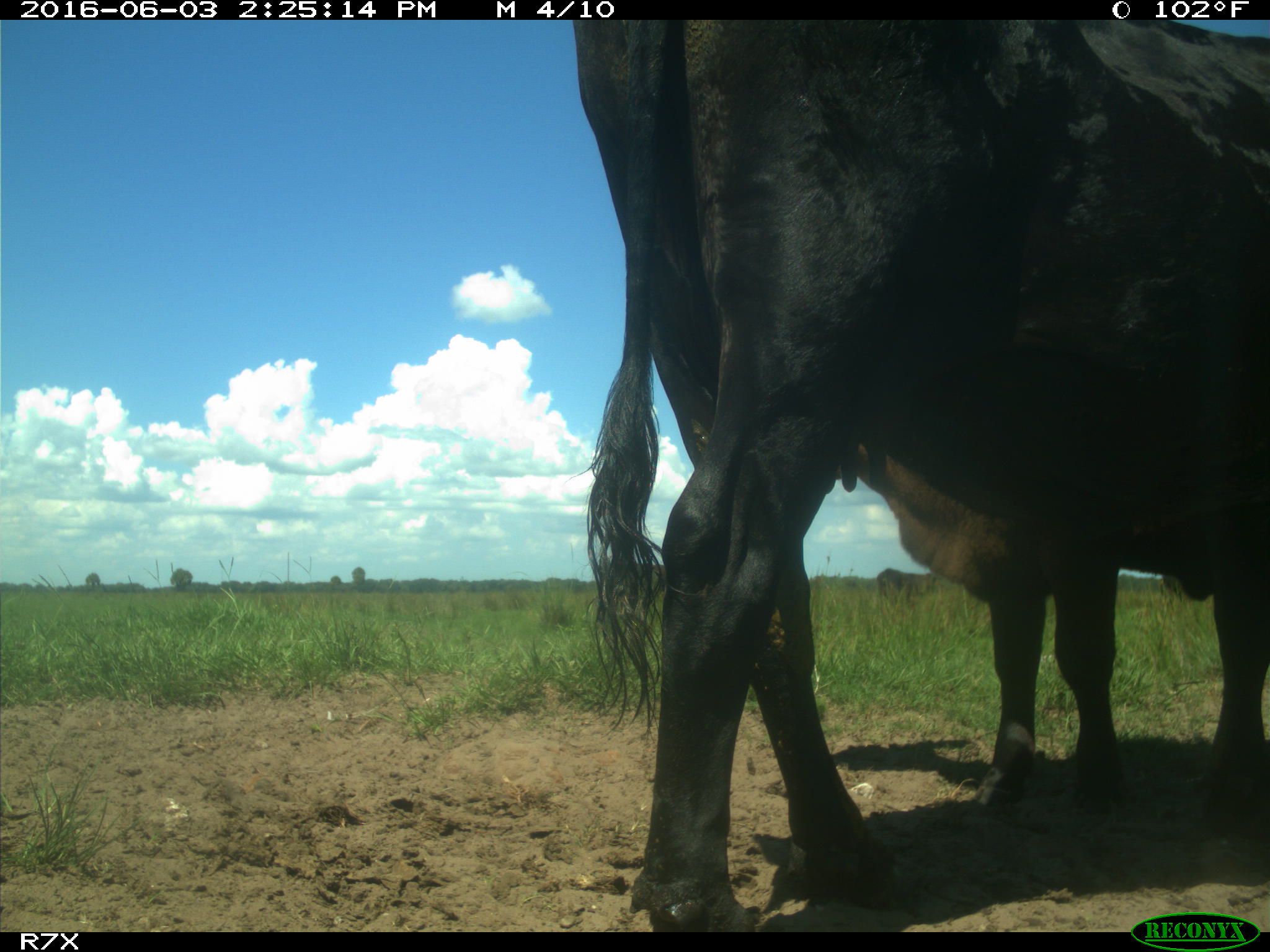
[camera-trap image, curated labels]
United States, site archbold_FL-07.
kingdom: Animalia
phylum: Chordata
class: Mammalia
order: Artiodactyla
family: Bovidae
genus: Bos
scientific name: Bos taurus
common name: domestic cow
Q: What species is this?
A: Bos taurus (domestic cow).